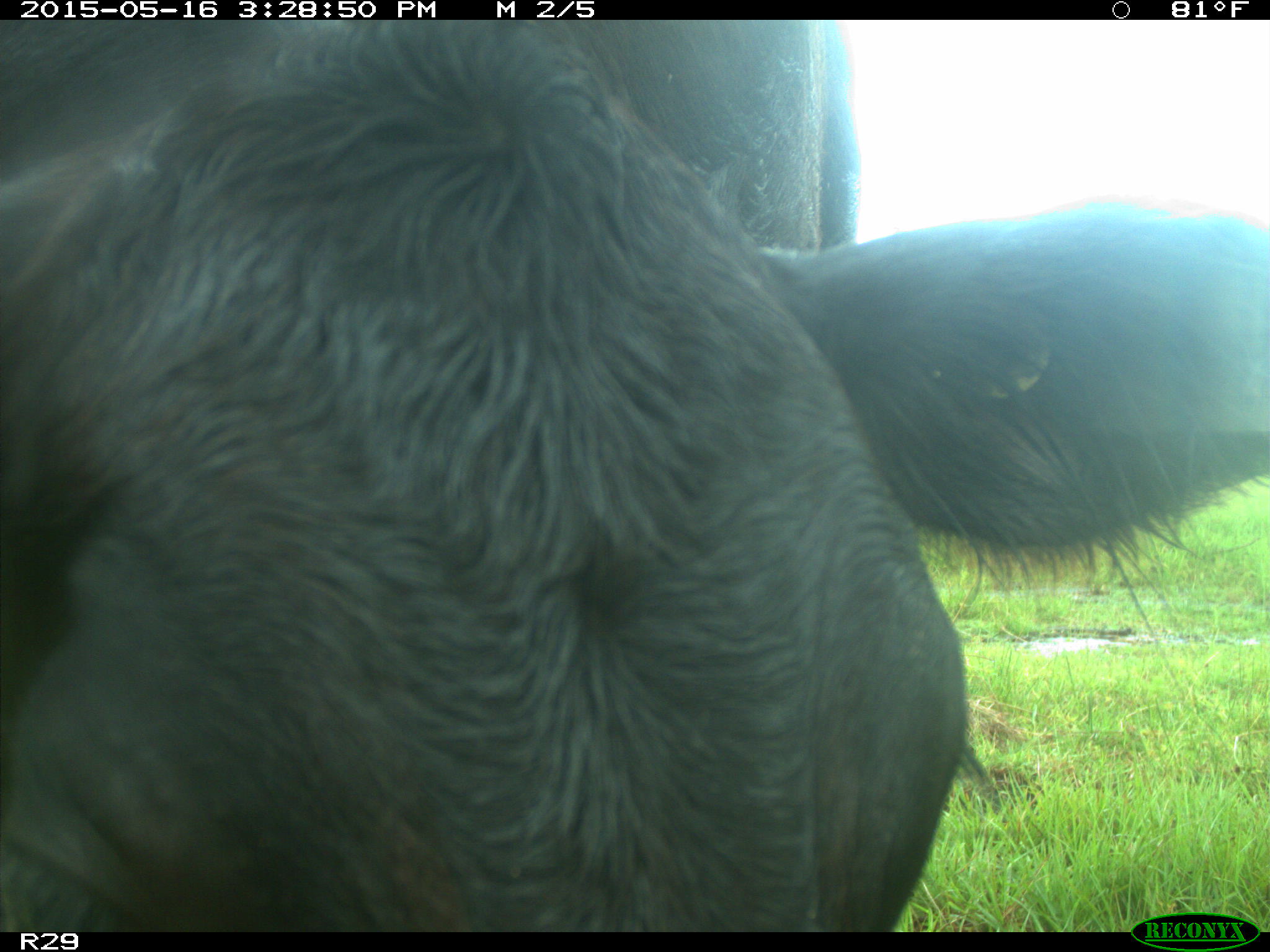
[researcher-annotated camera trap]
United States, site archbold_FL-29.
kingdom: Animalia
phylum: Chordata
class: Mammalia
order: Artiodactyla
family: Bovidae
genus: Bos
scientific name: Bos taurus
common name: domestic cow